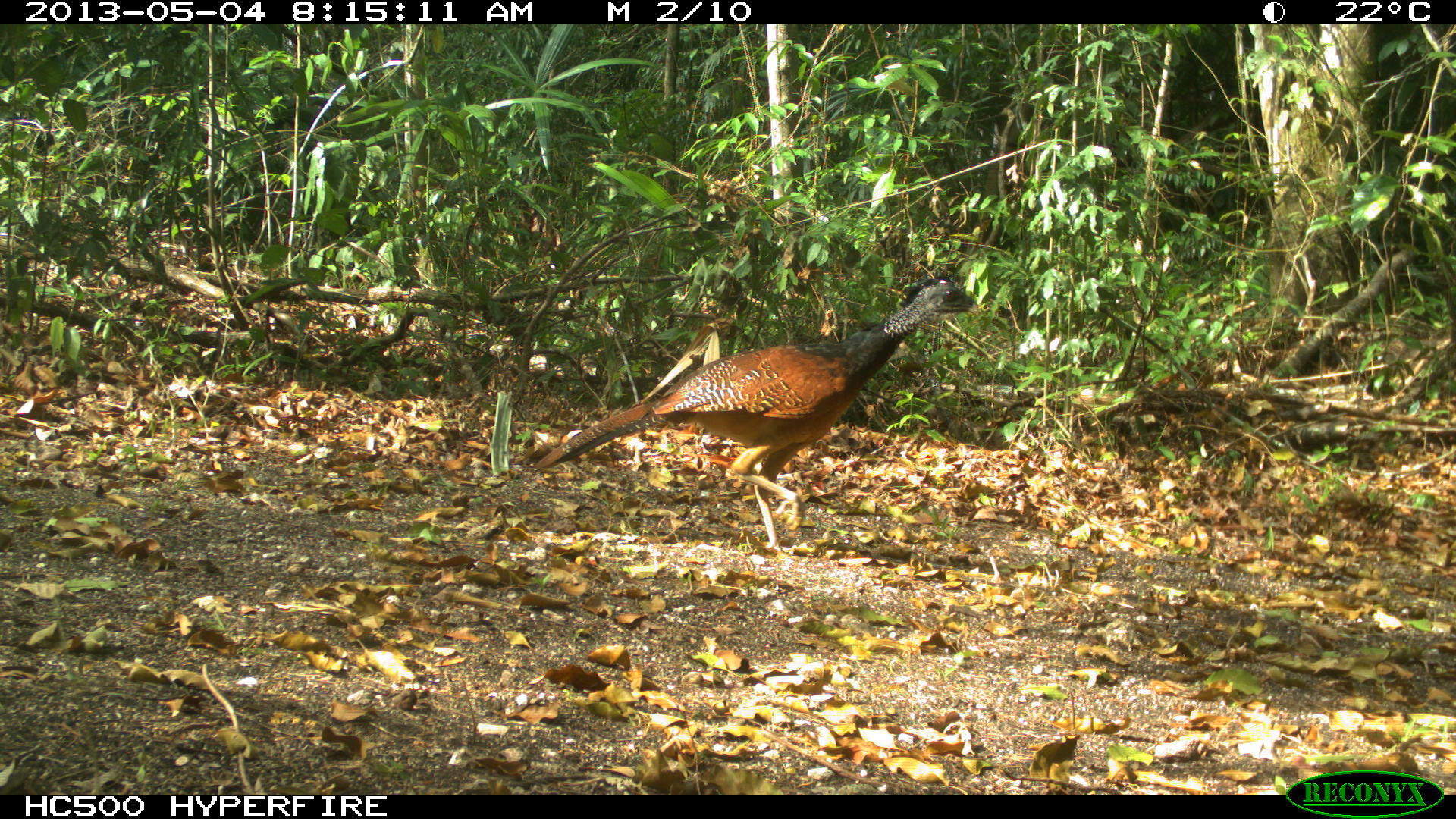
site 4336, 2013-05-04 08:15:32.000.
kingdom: Animalia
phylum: Chordata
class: Aves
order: Galliformes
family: Cracidae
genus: Crax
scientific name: Crax rubra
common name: great curassow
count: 1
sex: female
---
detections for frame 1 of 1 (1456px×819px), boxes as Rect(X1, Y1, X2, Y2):
crax rubra: Rect(533, 276, 980, 555)